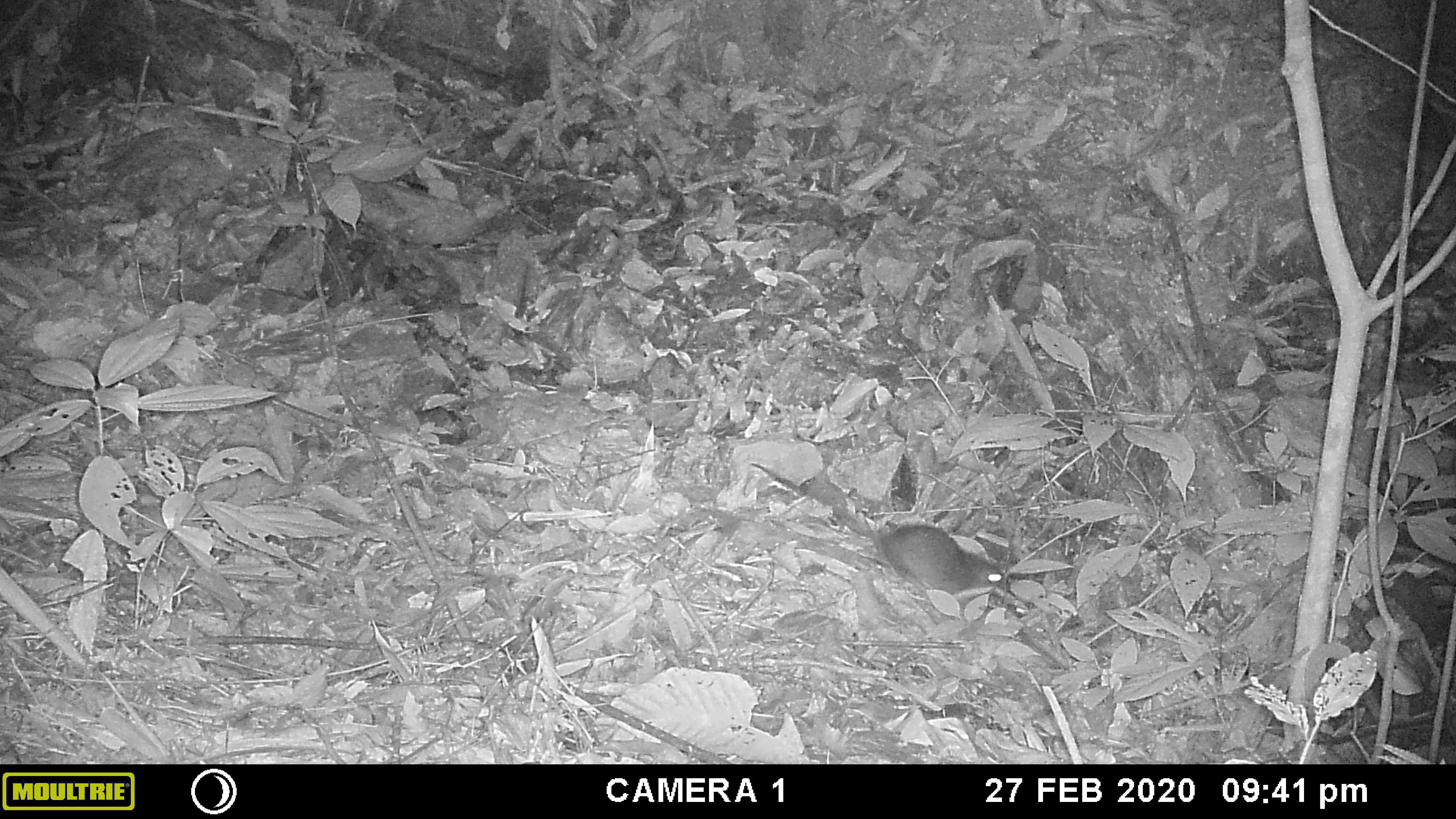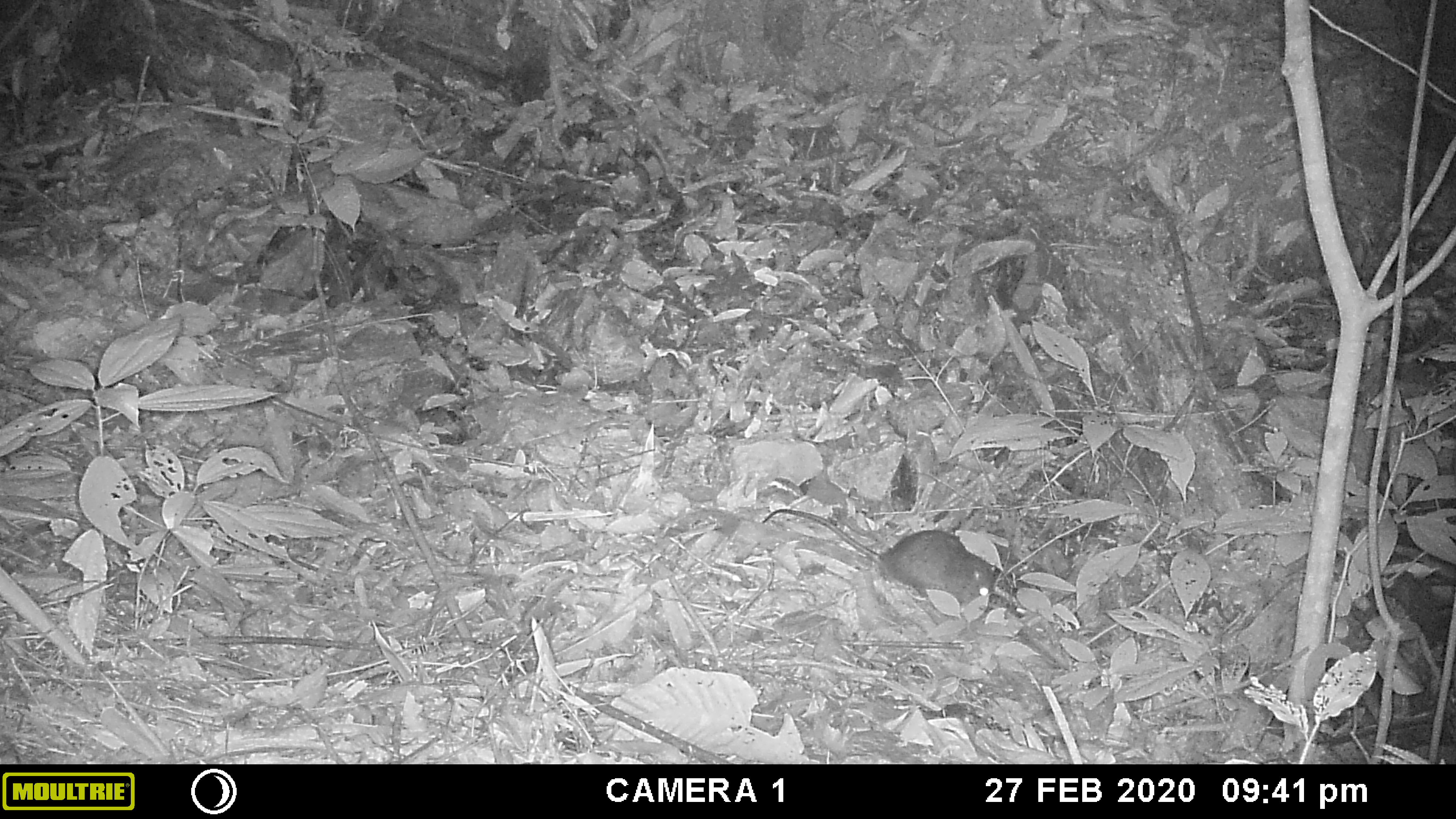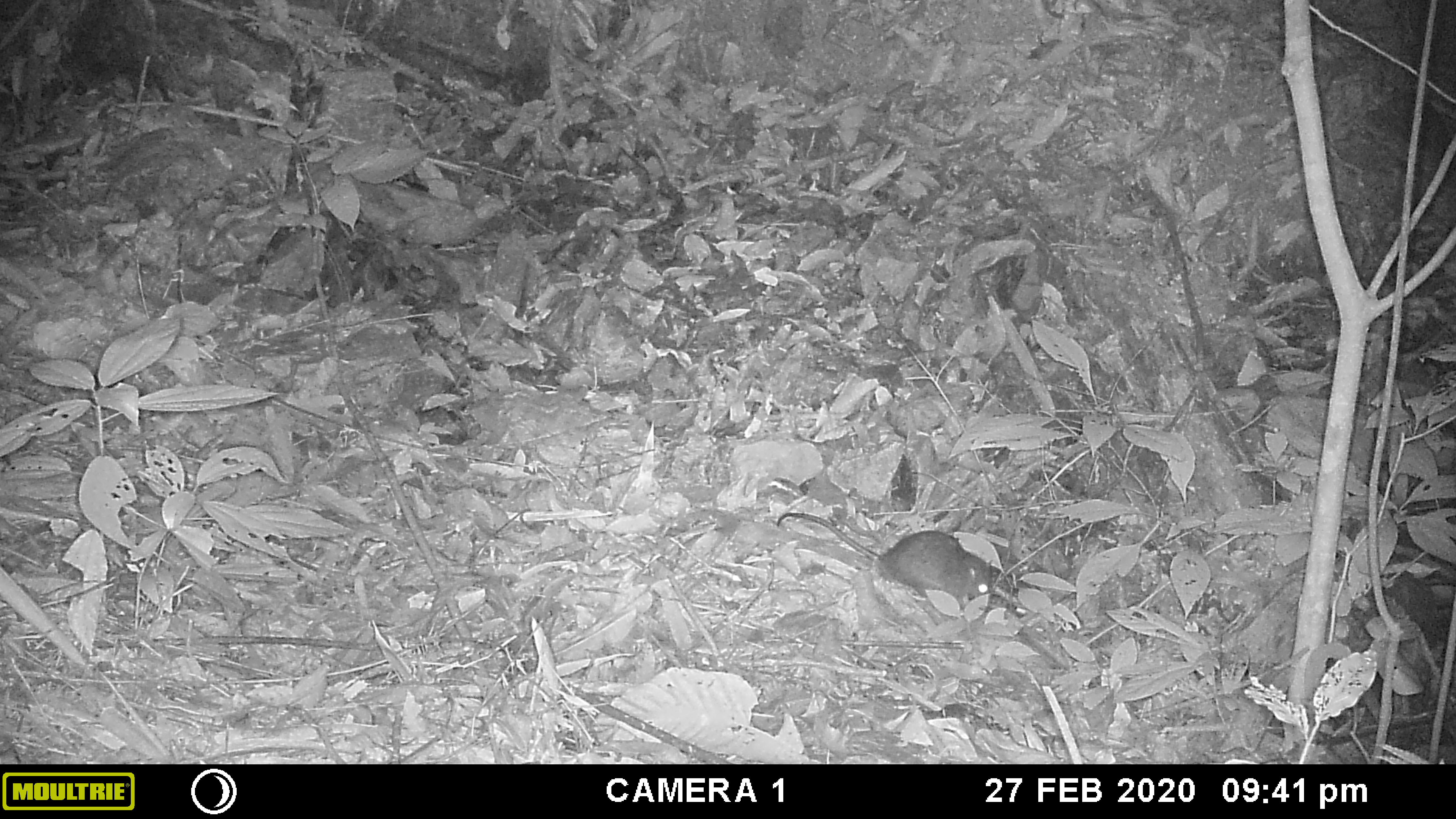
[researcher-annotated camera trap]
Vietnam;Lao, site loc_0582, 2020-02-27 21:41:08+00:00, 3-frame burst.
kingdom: Animalia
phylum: Chordata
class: Mammalia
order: Rodentia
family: Muridae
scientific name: Muridae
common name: old-world mice and rats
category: unidentified murid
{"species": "unidentified murid (old-world mice and rats) (Muridae)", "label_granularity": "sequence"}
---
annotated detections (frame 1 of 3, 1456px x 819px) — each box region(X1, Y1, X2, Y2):
unidentified murid: region(745, 453, 1004, 602)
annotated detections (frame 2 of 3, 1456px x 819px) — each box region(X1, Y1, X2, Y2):
unidentified murid: region(762, 508, 996, 604)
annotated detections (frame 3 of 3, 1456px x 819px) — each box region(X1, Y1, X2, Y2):
unidentified murid: region(773, 511, 994, 598)